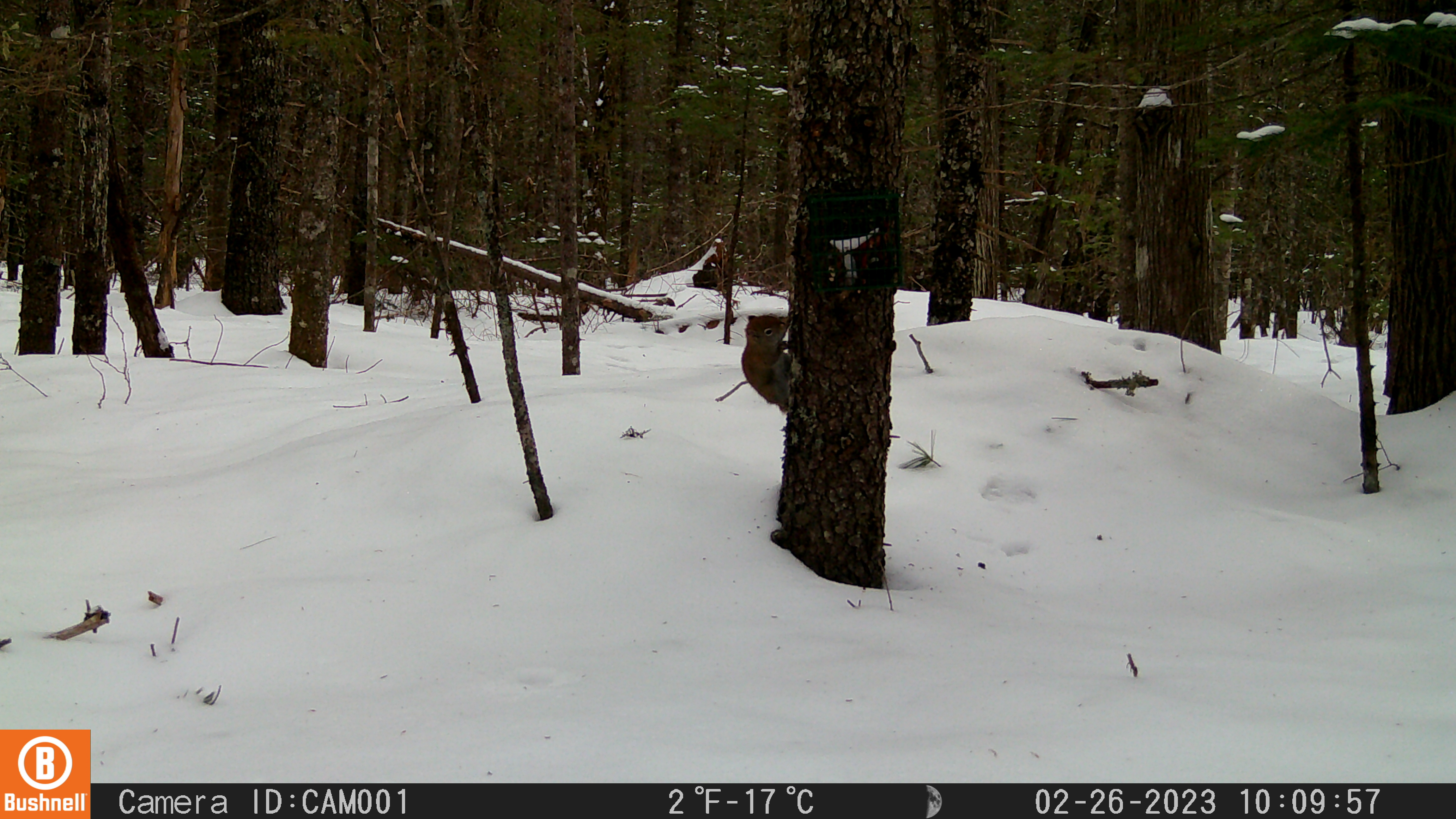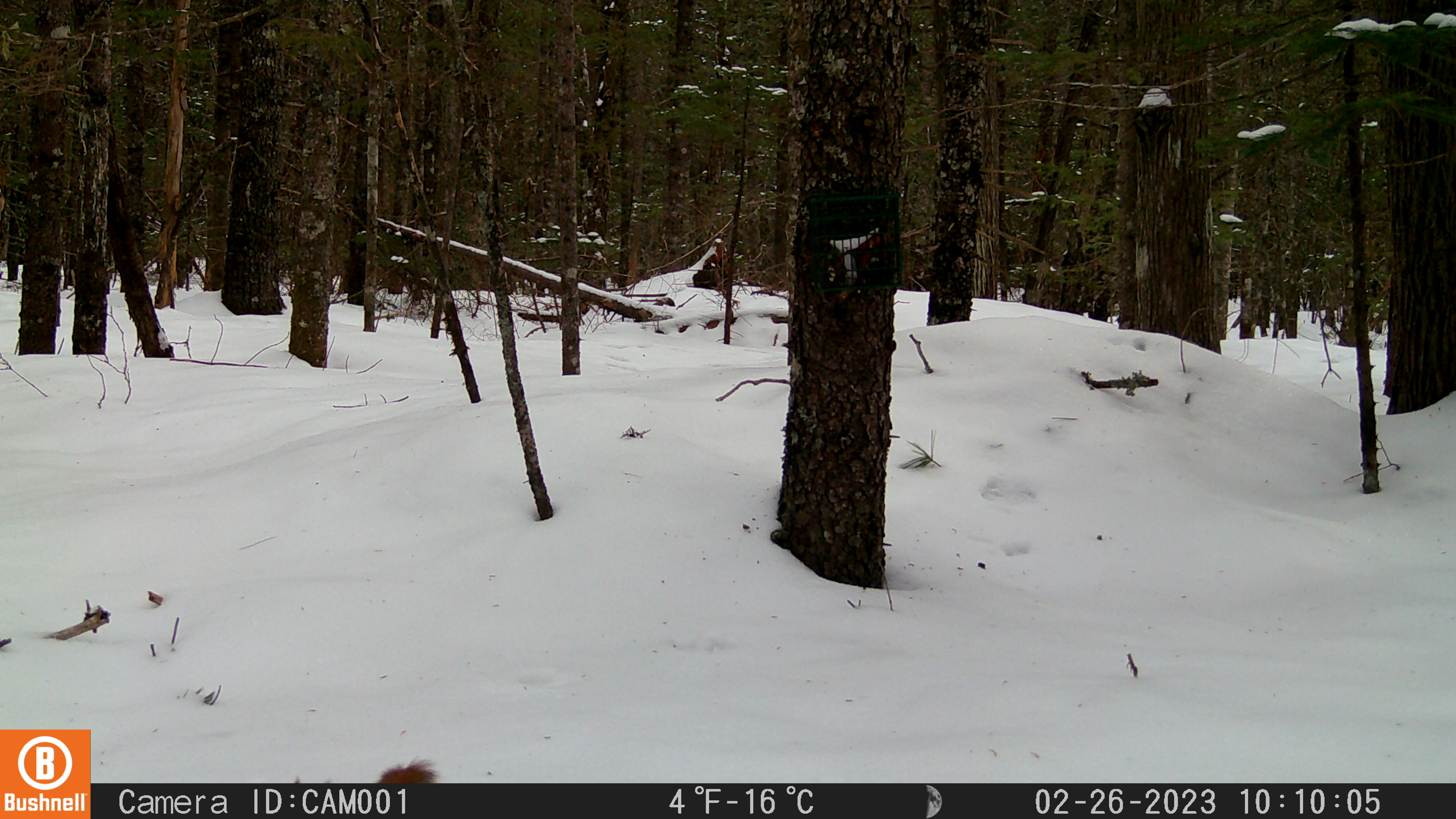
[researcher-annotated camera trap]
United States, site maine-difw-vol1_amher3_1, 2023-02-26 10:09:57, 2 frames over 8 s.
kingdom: Animalia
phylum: Chordata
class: Mammalia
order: Rodentia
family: Sciuridae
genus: Tamiasciurus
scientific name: Tamiasciurus hudsonicus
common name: red squirrel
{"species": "red squirrel (Tamiasciurus hudsonicus)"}